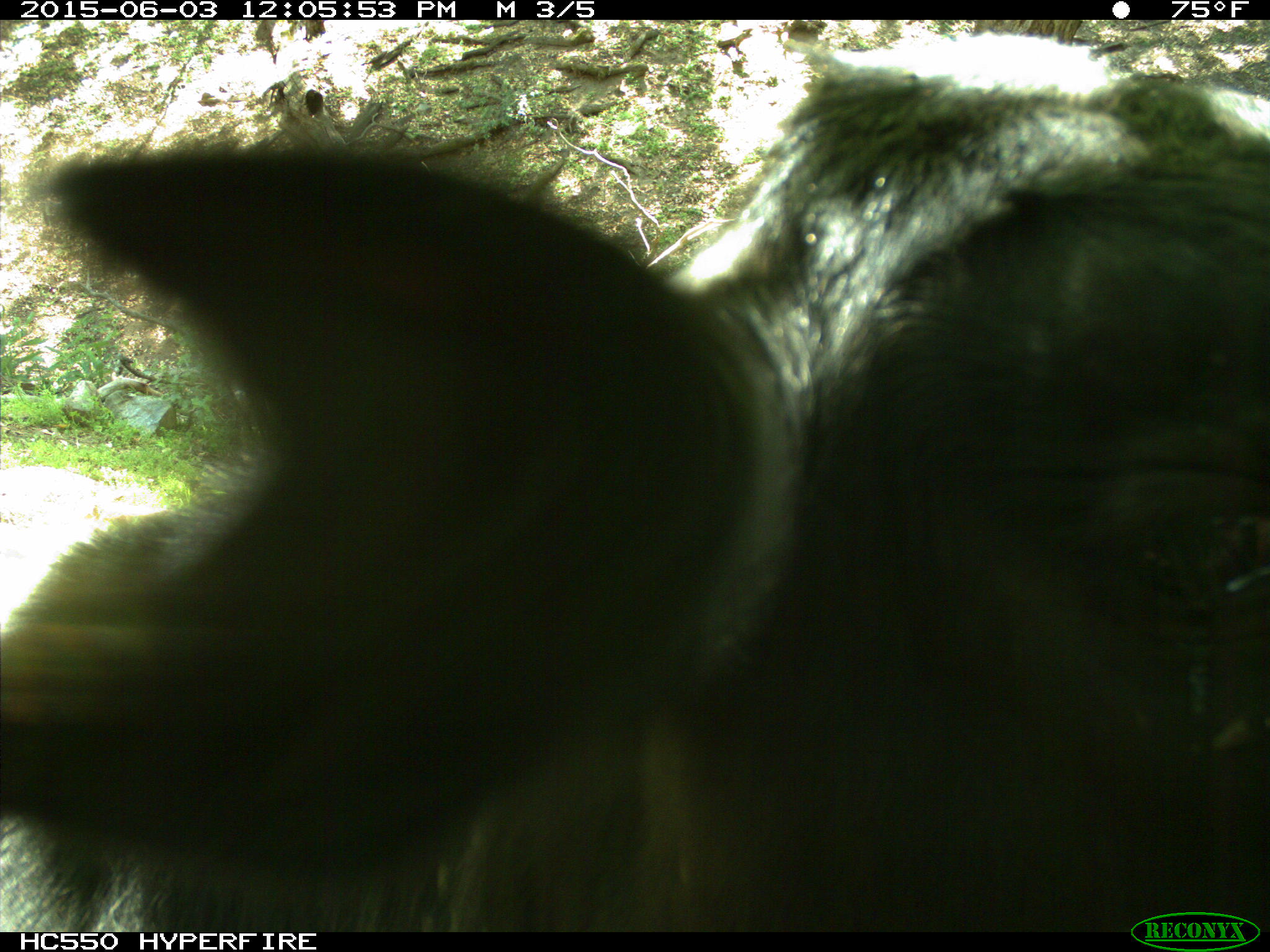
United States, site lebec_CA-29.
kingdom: Animalia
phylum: Chordata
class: Mammalia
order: Artiodactyla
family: Bovidae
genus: Bos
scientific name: Bos taurus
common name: domestic cow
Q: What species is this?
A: Bos taurus (domestic cow).